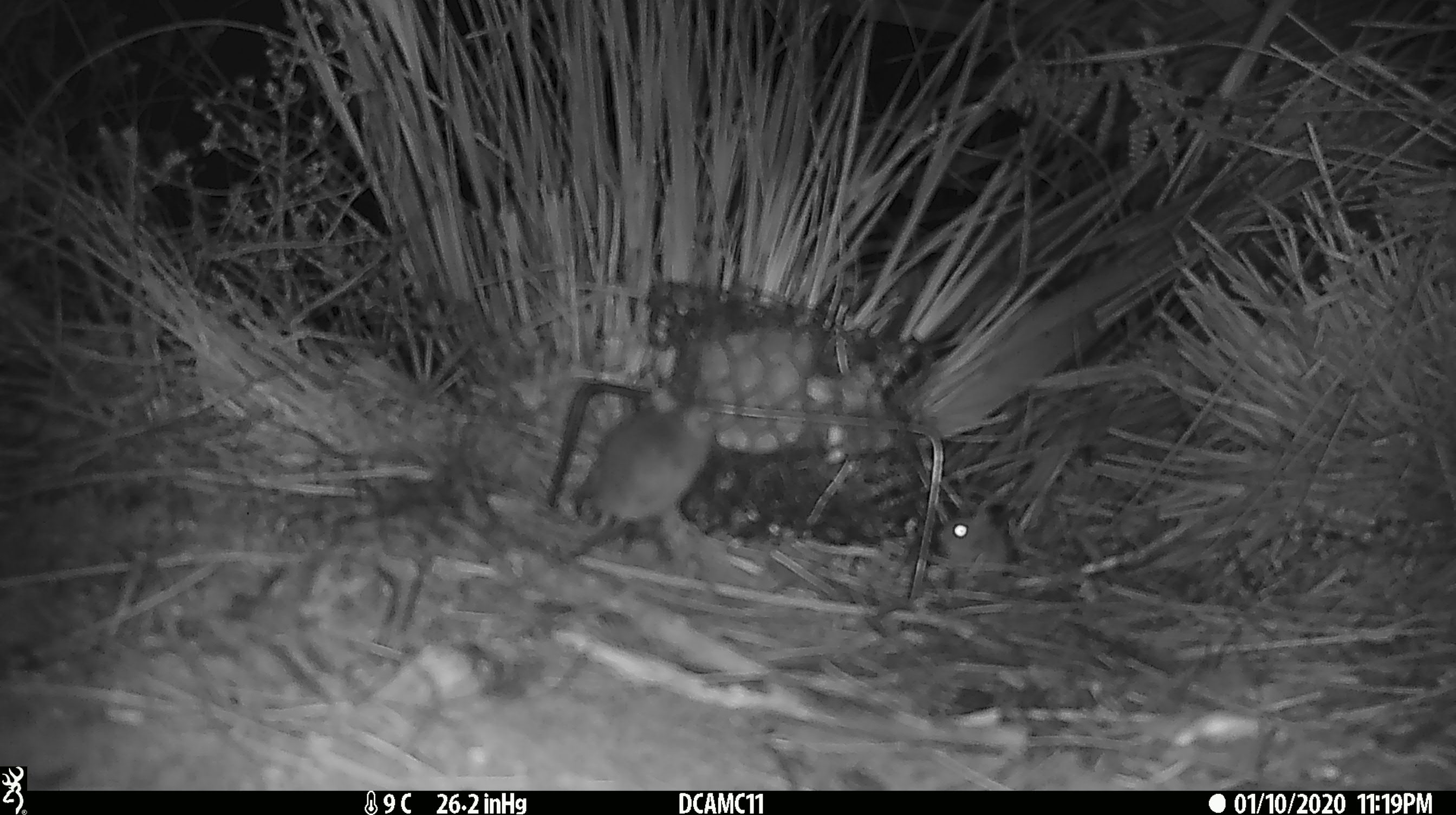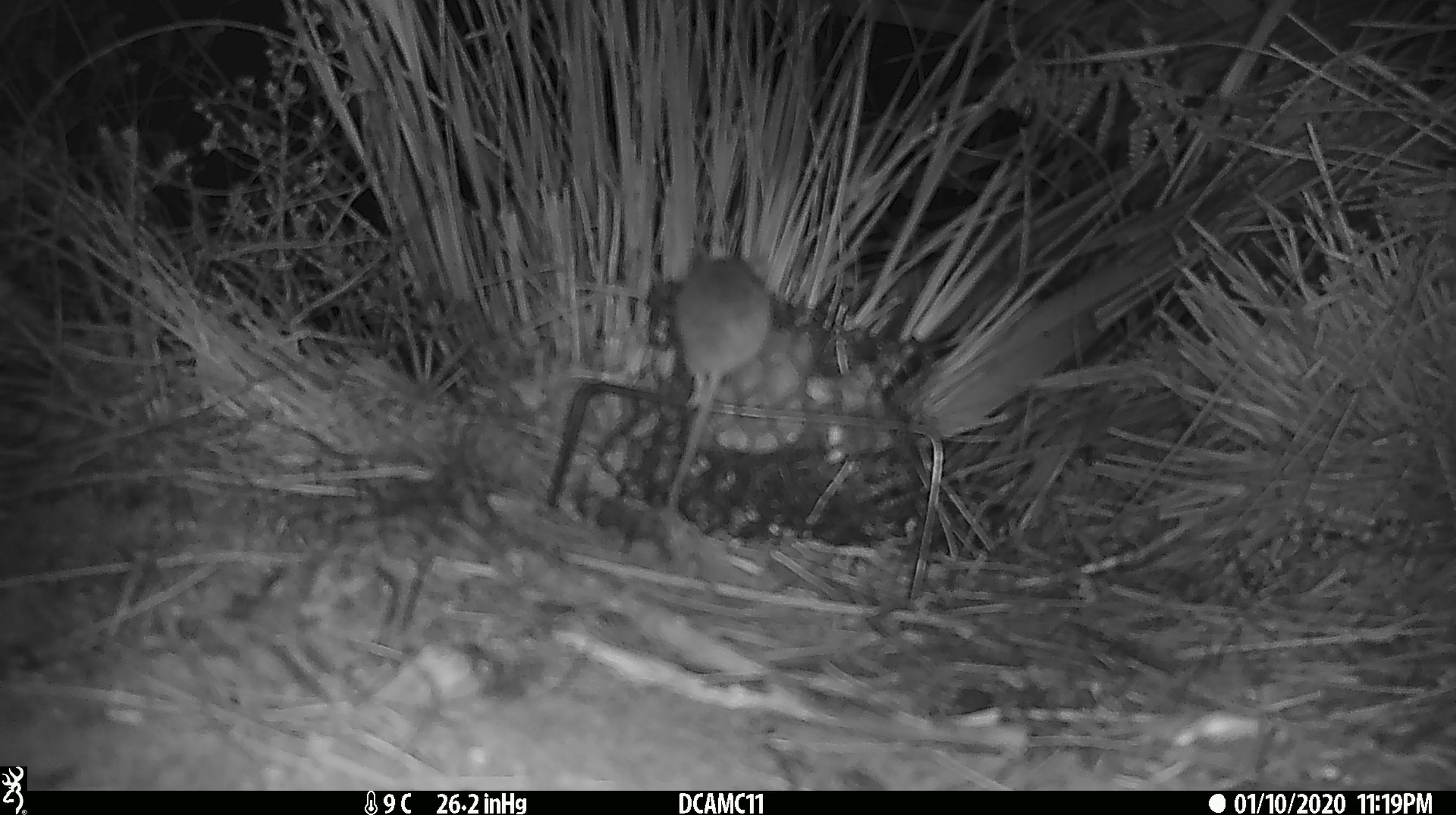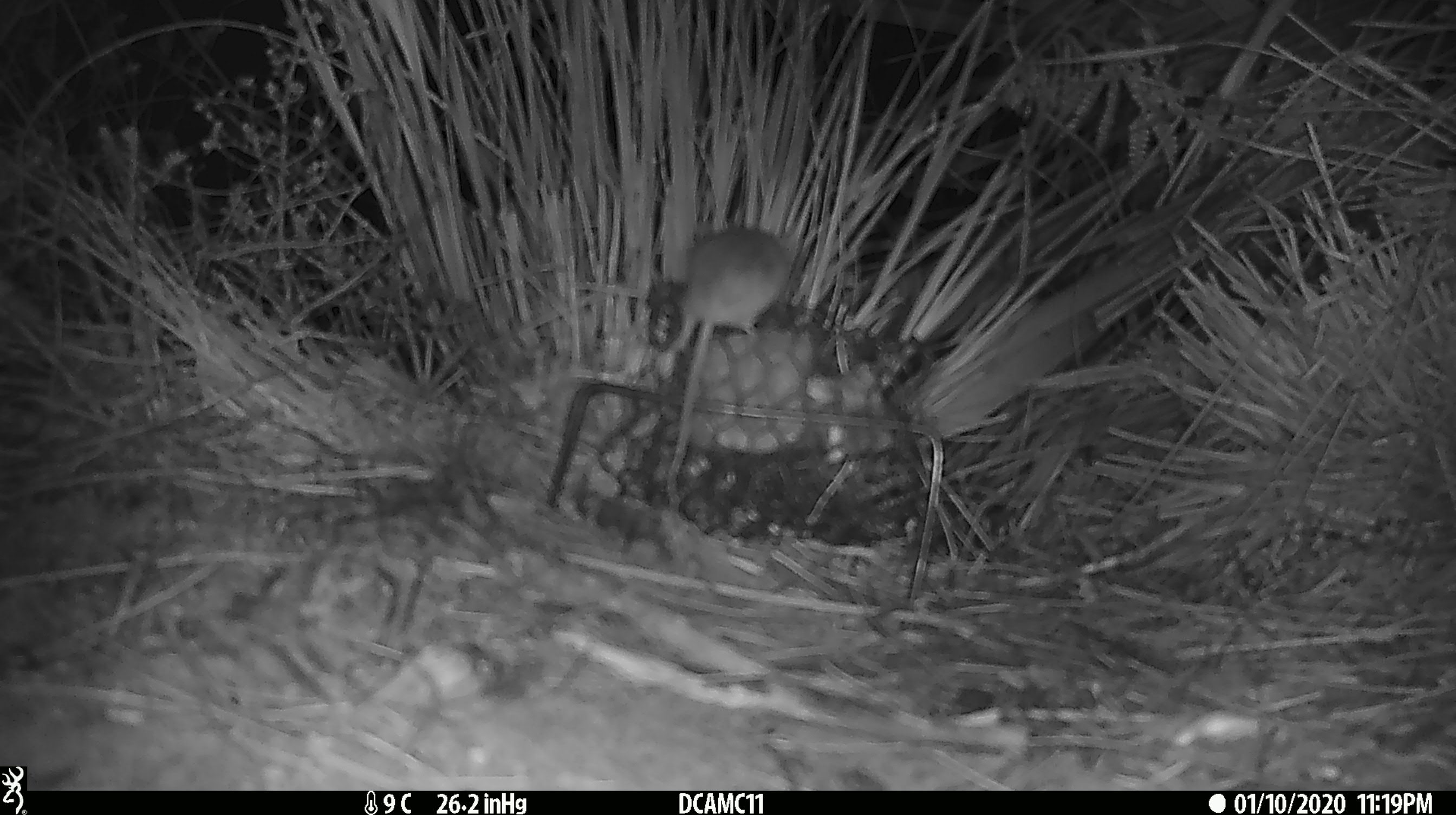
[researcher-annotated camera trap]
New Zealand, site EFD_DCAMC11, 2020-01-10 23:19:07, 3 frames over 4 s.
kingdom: Animalia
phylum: Chordata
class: Mammalia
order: Rodentia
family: Muridae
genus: Mus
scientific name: Mus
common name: mouse